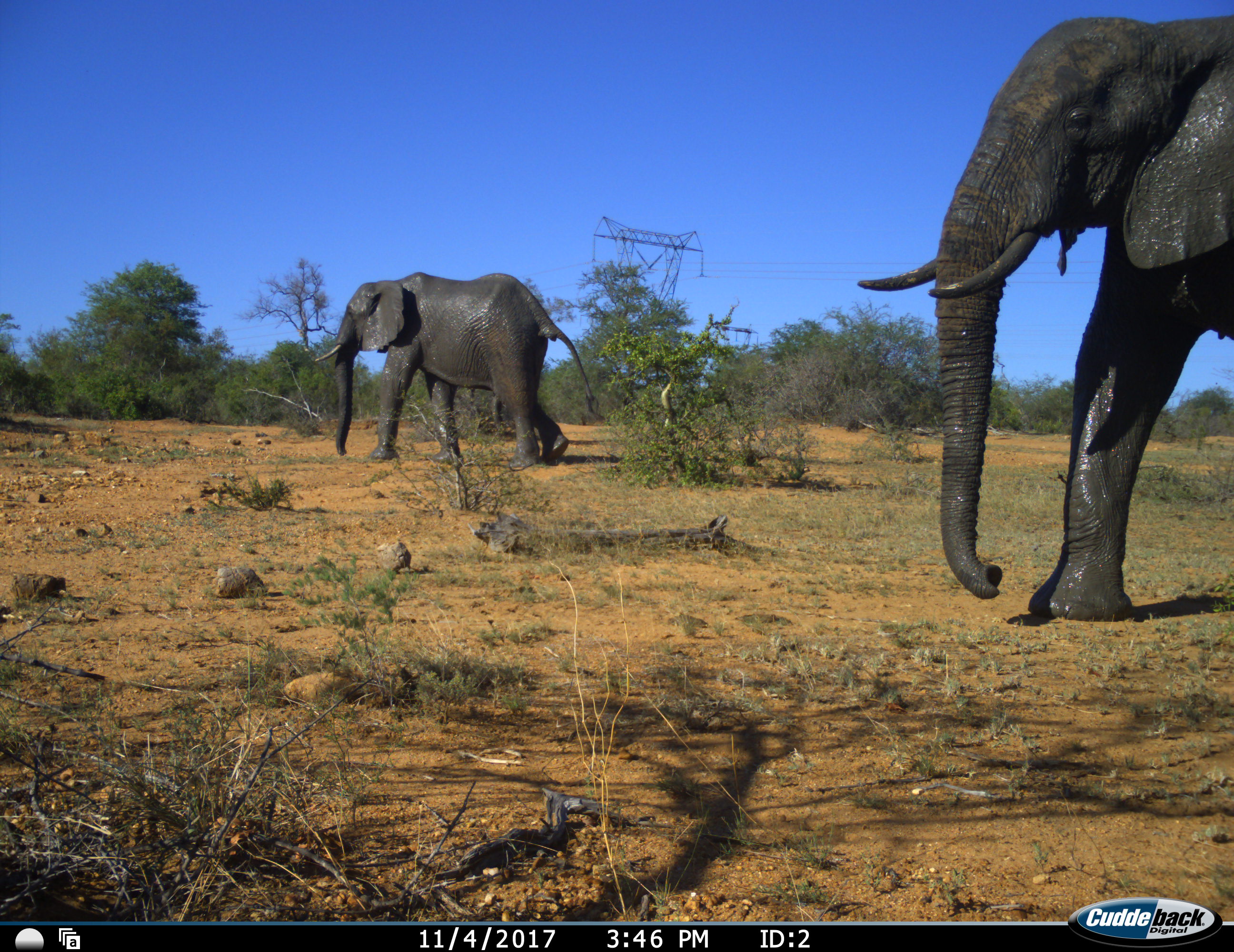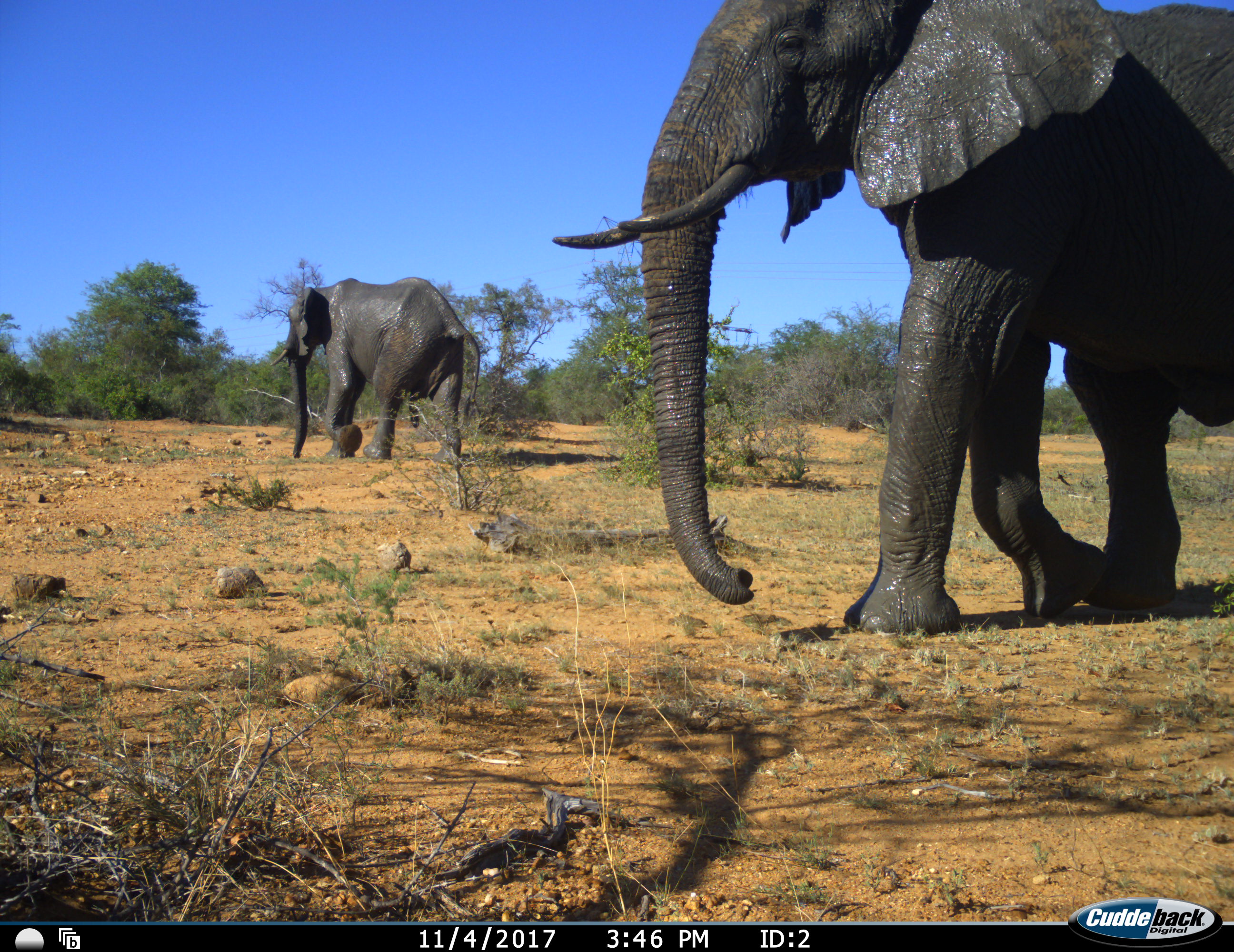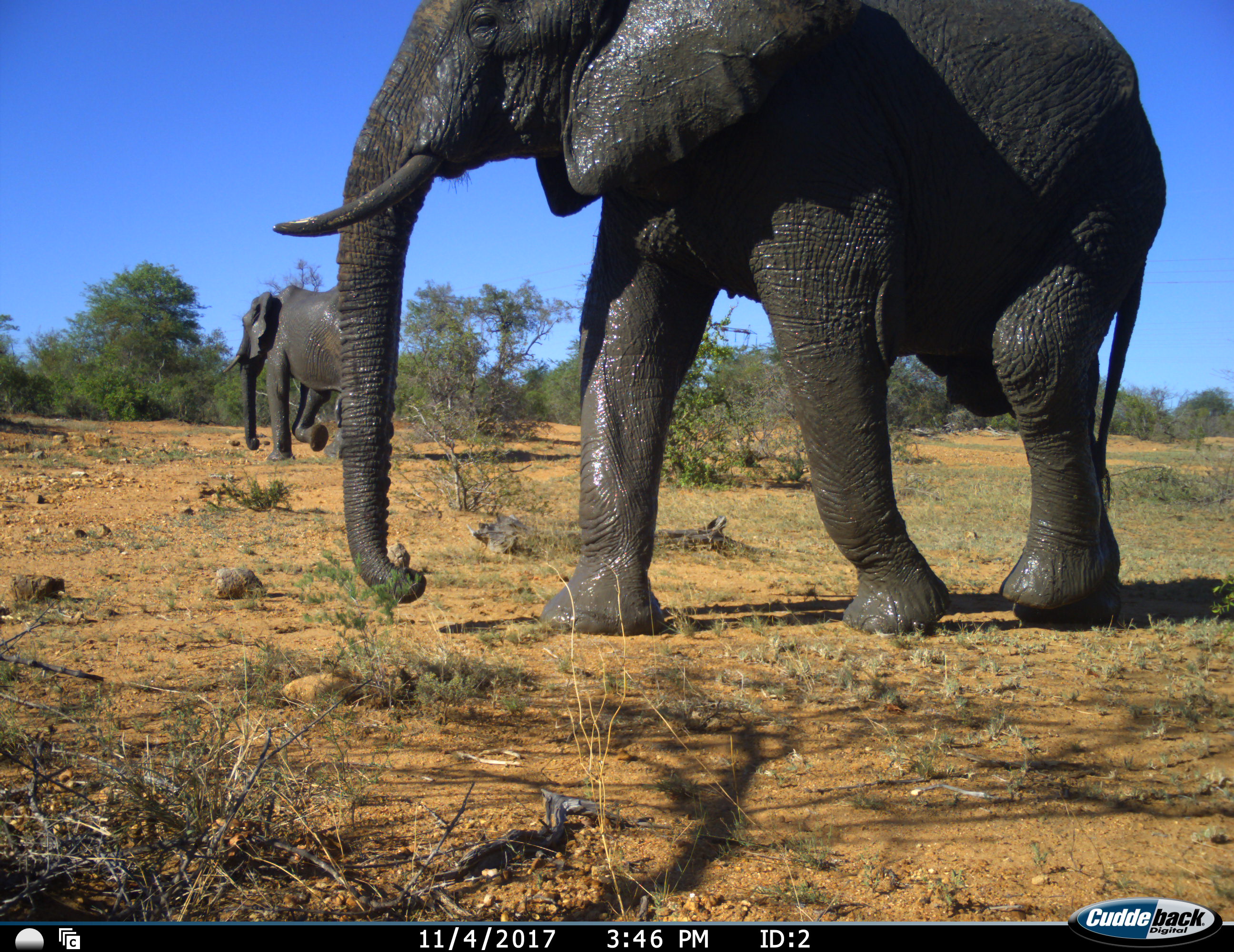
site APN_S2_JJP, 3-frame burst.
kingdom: Animalia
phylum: Chordata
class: Mammalia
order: Proboscidea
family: Elephantidae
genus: Loxodonta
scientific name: Loxodonta africana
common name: african bush elephant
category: elephant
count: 2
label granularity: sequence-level